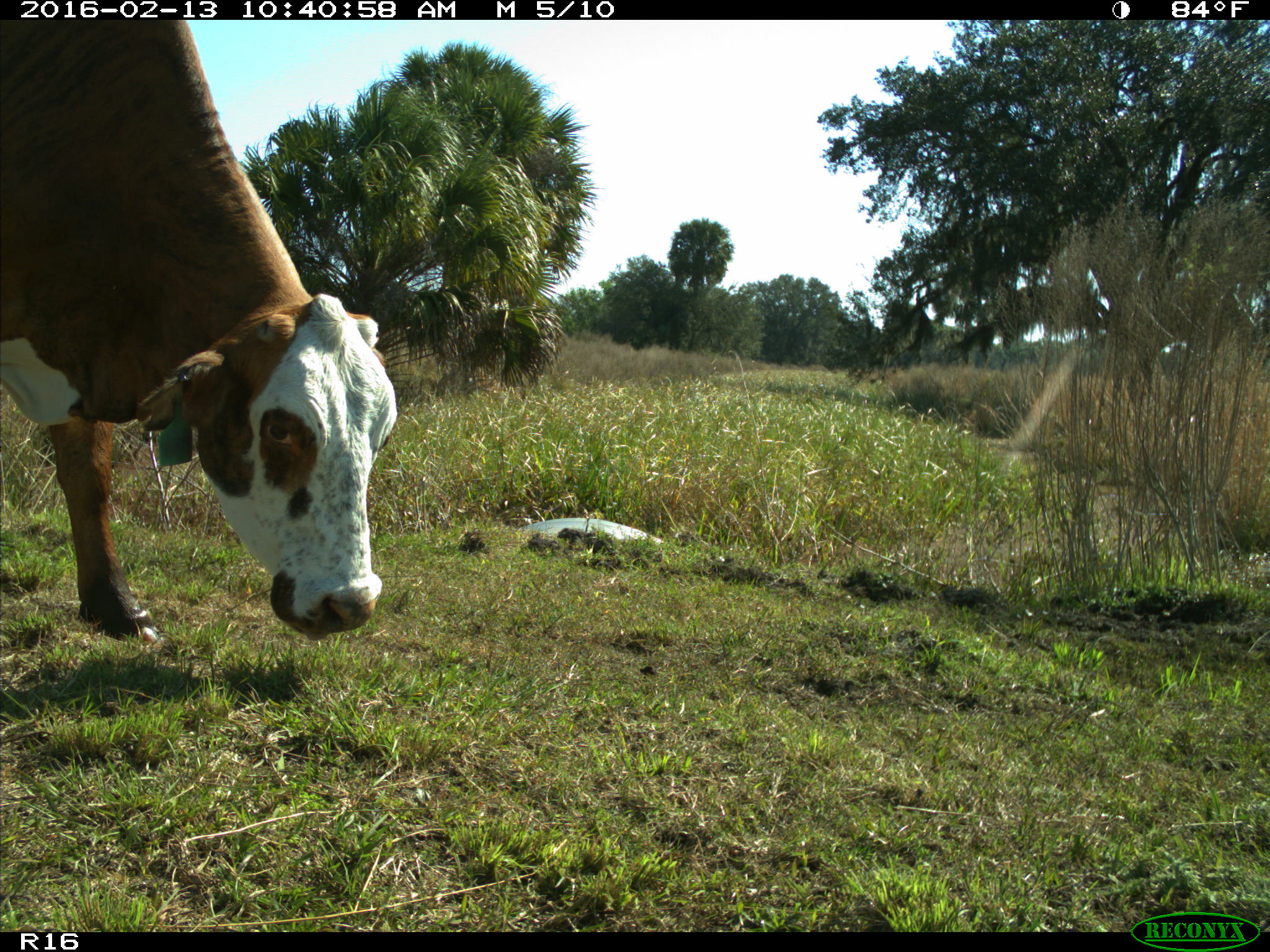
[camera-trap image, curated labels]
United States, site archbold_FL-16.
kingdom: Animalia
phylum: Chordata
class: Mammalia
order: Artiodactyla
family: Bovidae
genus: Bos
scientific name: Bos taurus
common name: domestic cow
Bos taurus (domestic cow).